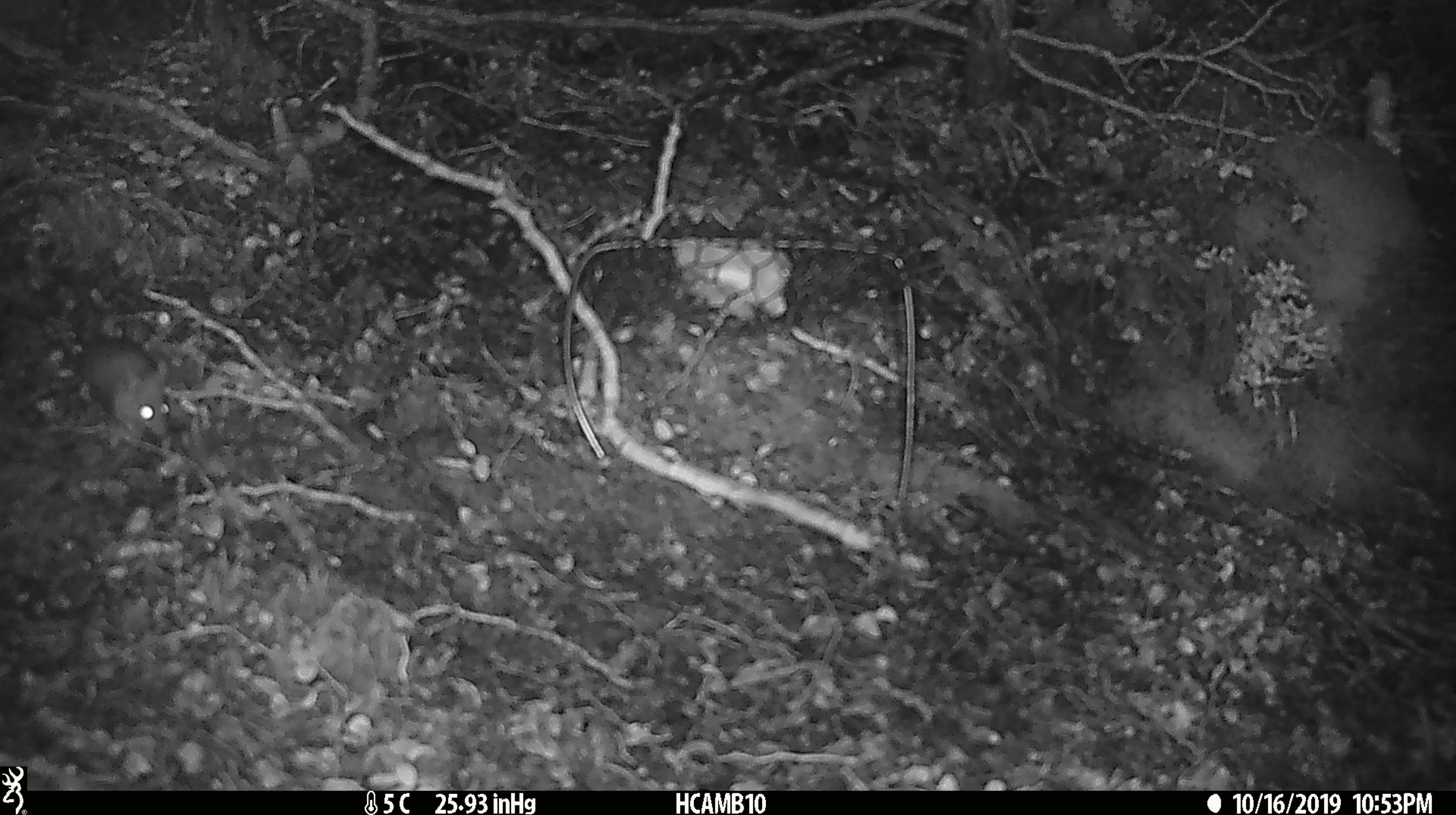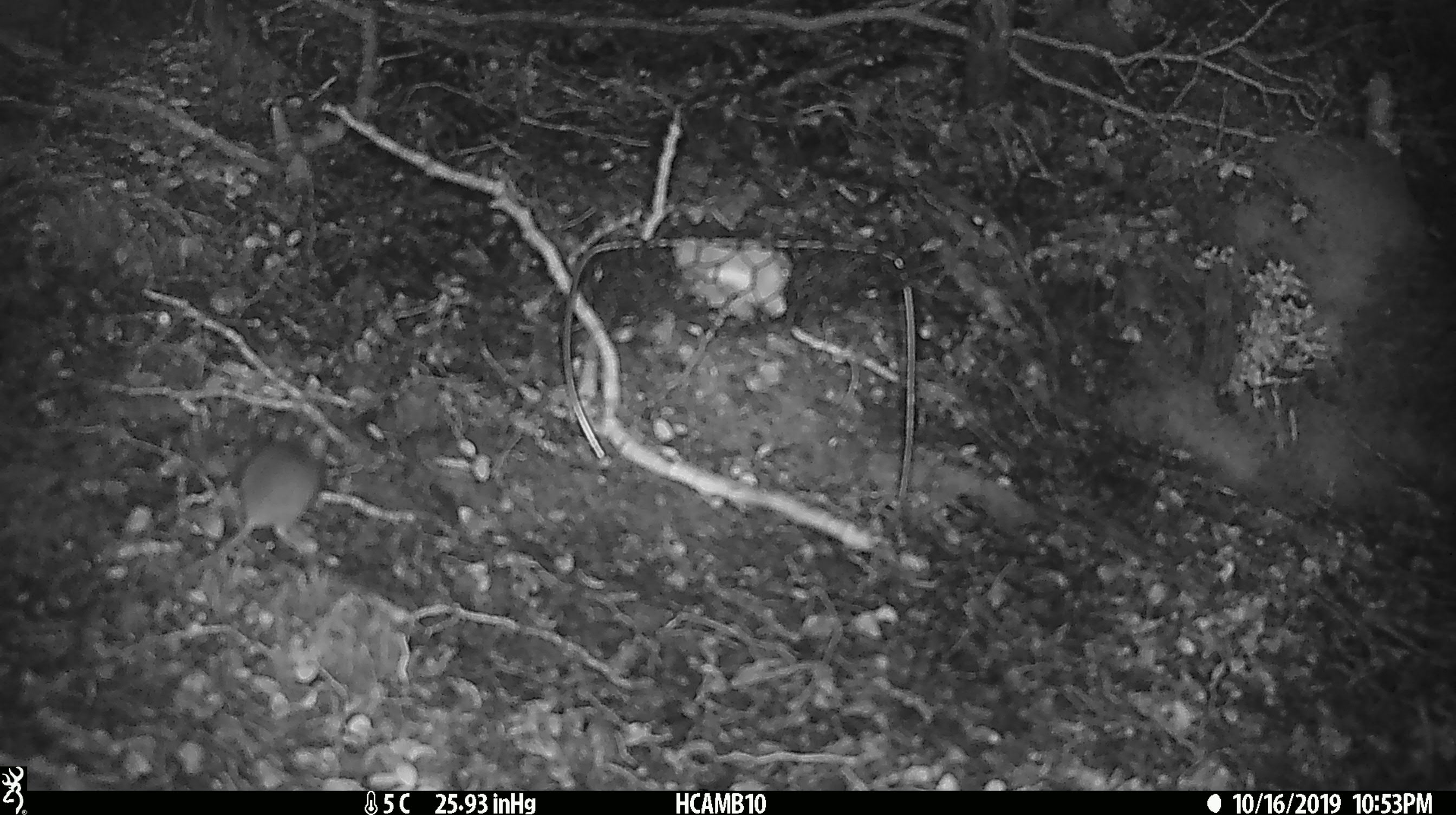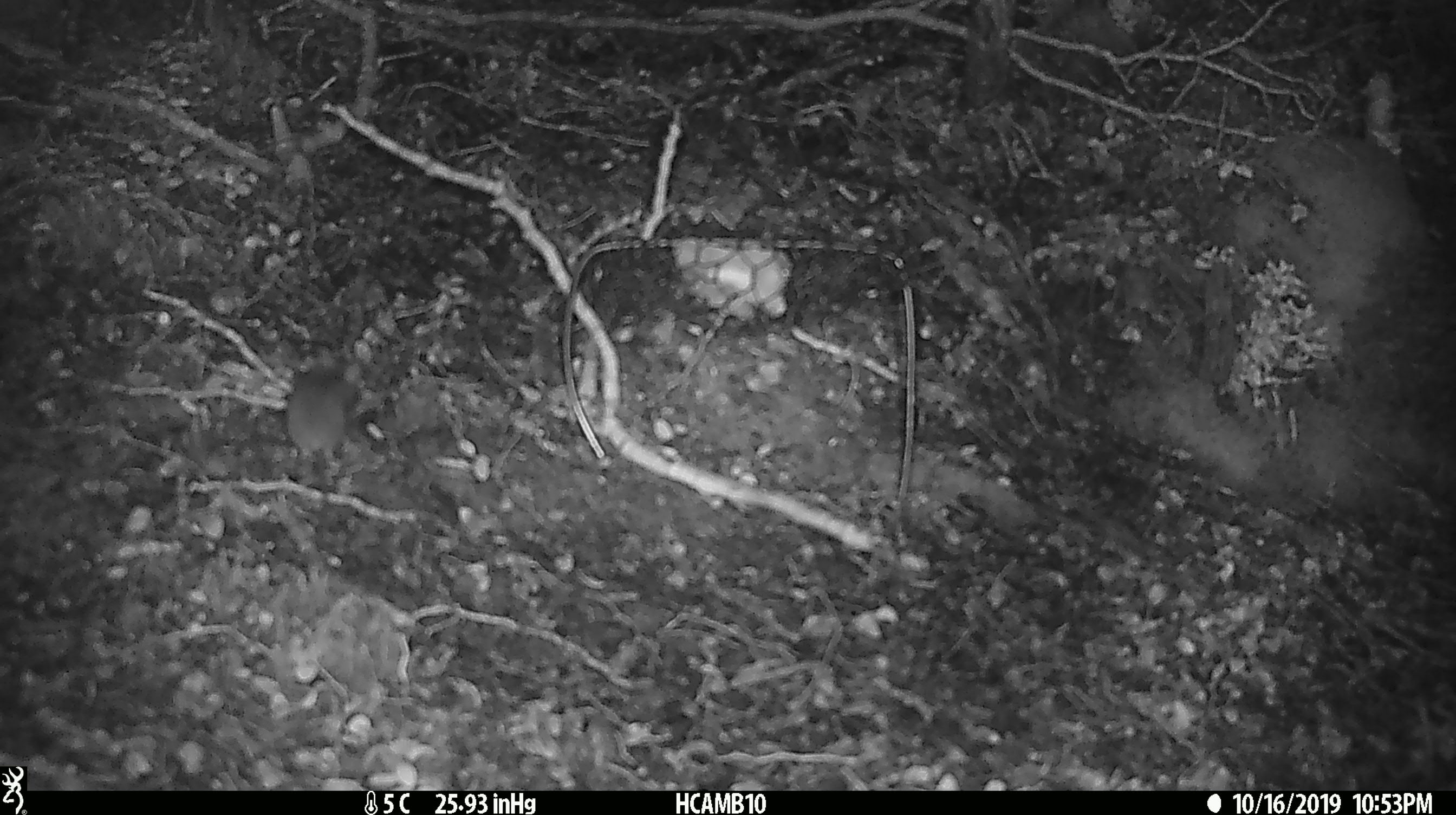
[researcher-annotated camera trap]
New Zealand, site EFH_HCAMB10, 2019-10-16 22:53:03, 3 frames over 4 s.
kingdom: Animalia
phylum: Chordata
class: Mammalia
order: Rodentia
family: Muridae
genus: Mus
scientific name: Mus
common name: mouse